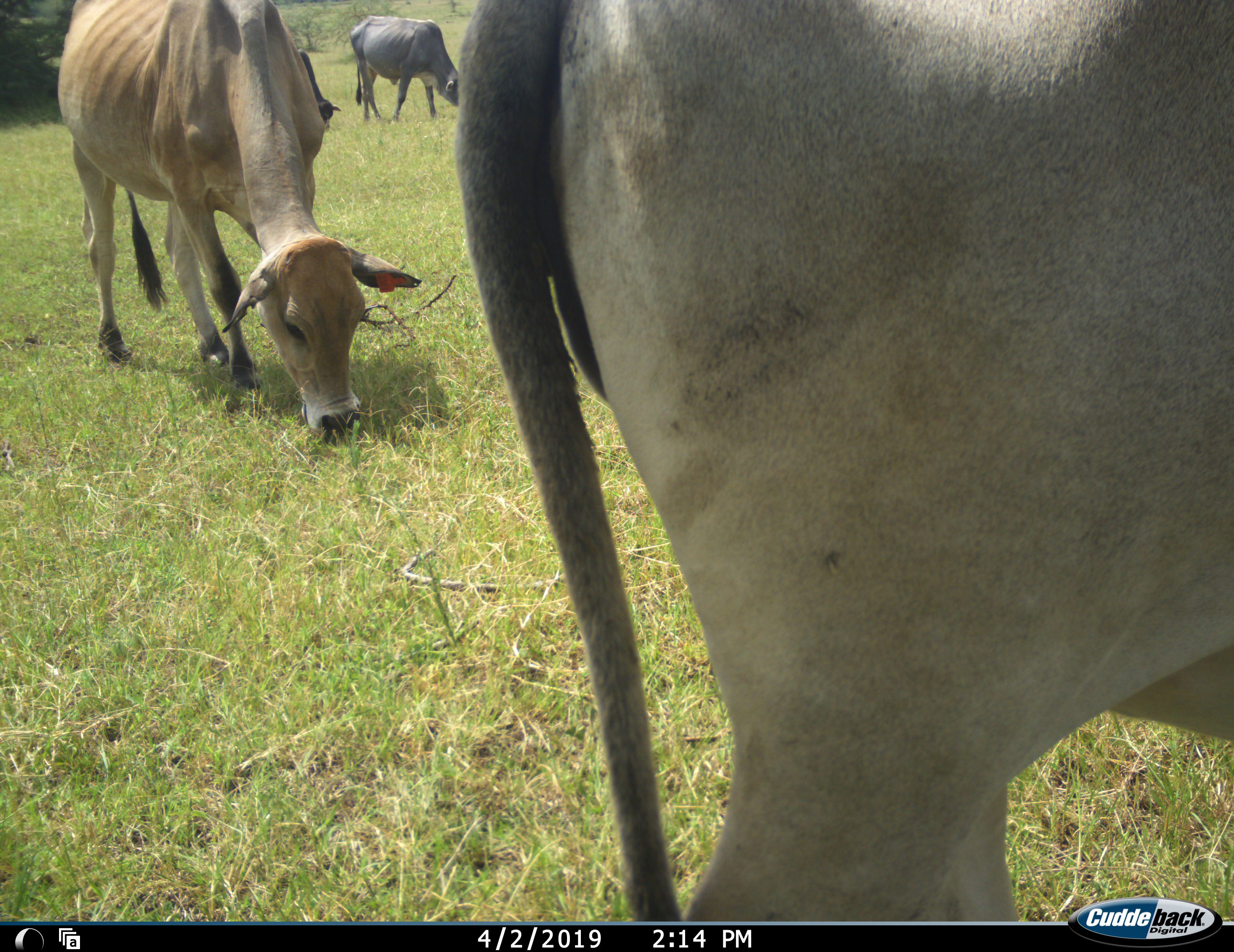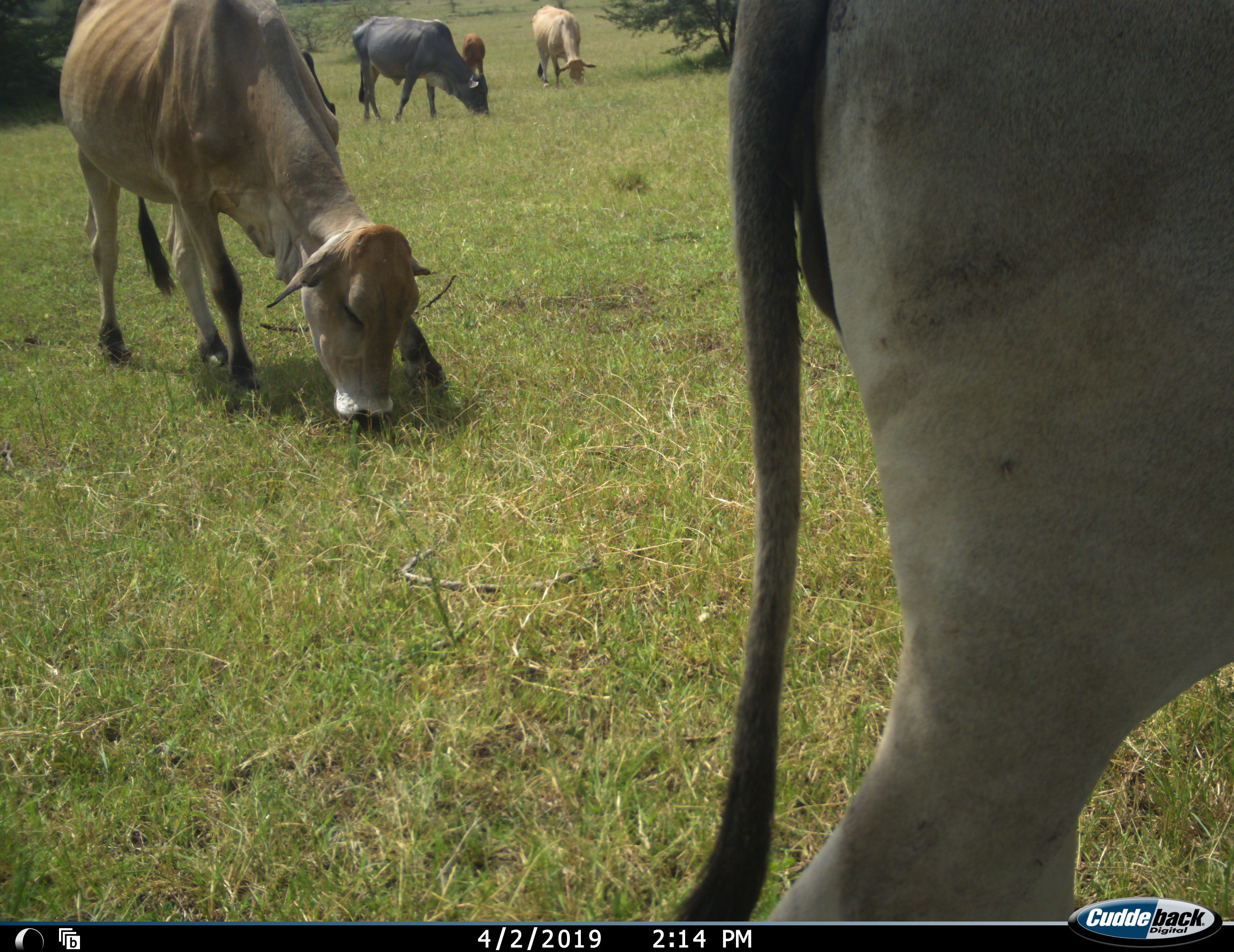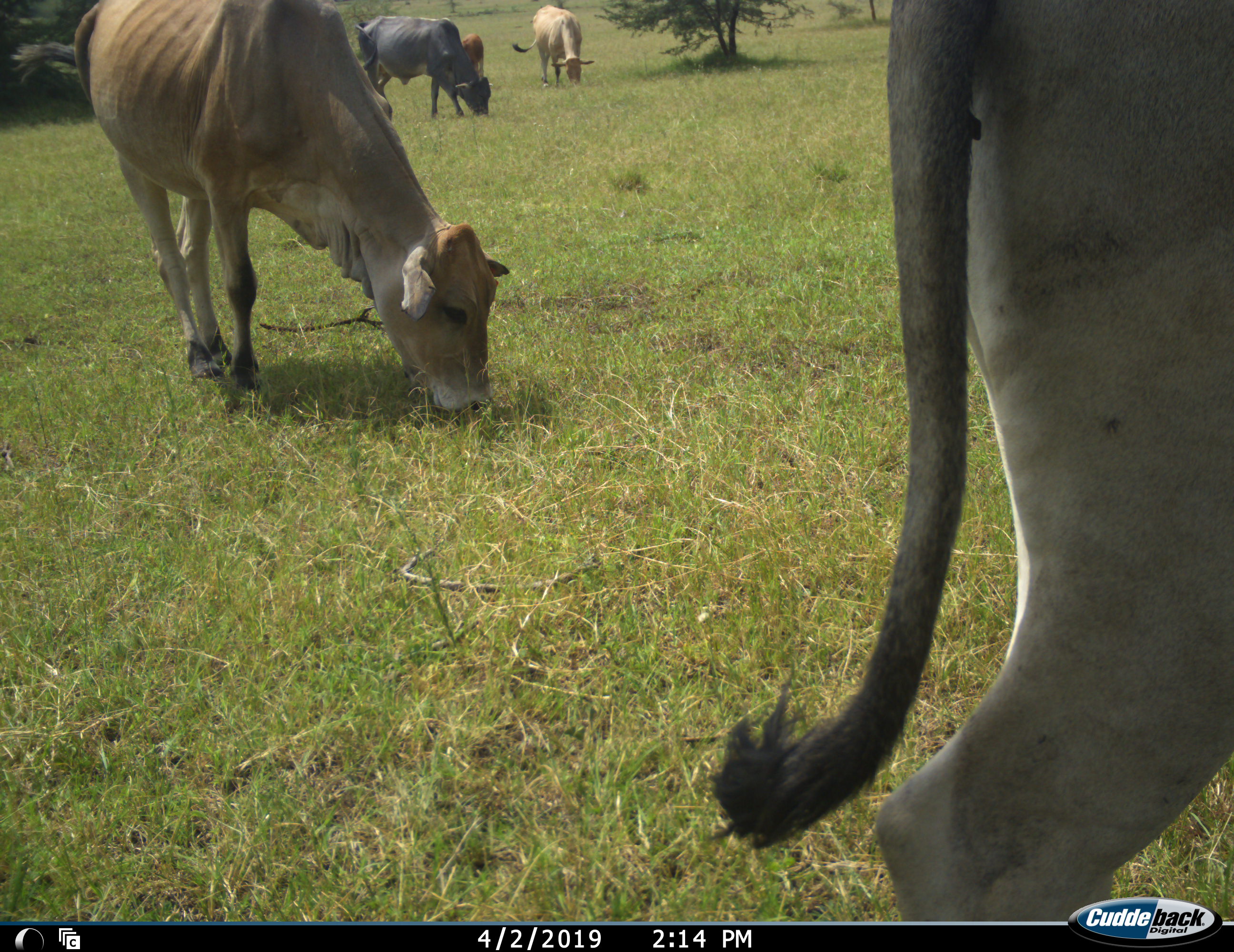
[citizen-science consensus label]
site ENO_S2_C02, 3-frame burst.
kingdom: Animalia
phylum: Chordata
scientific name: Vertebrata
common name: domestic animal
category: domesticanimal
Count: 5.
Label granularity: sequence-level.